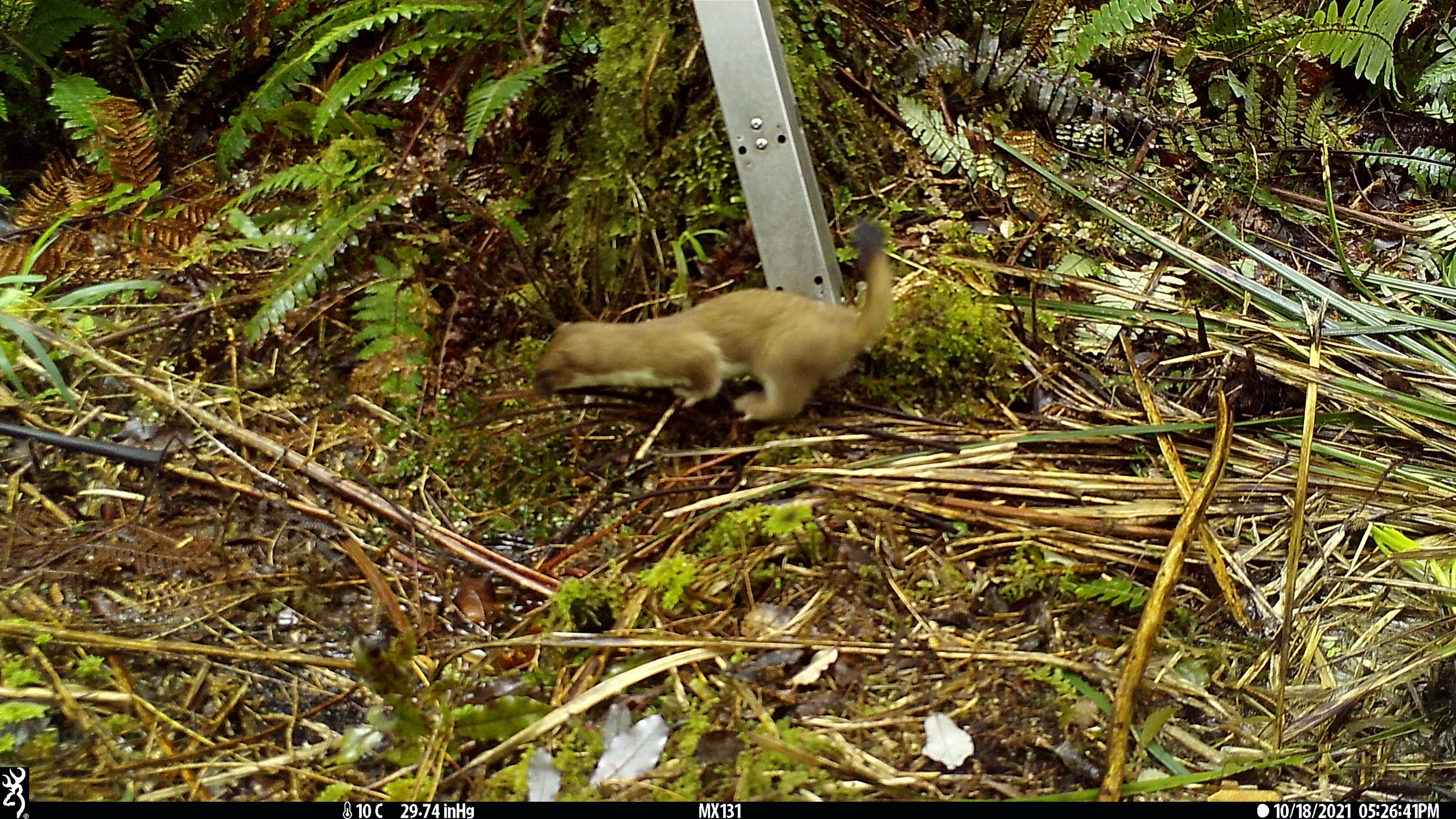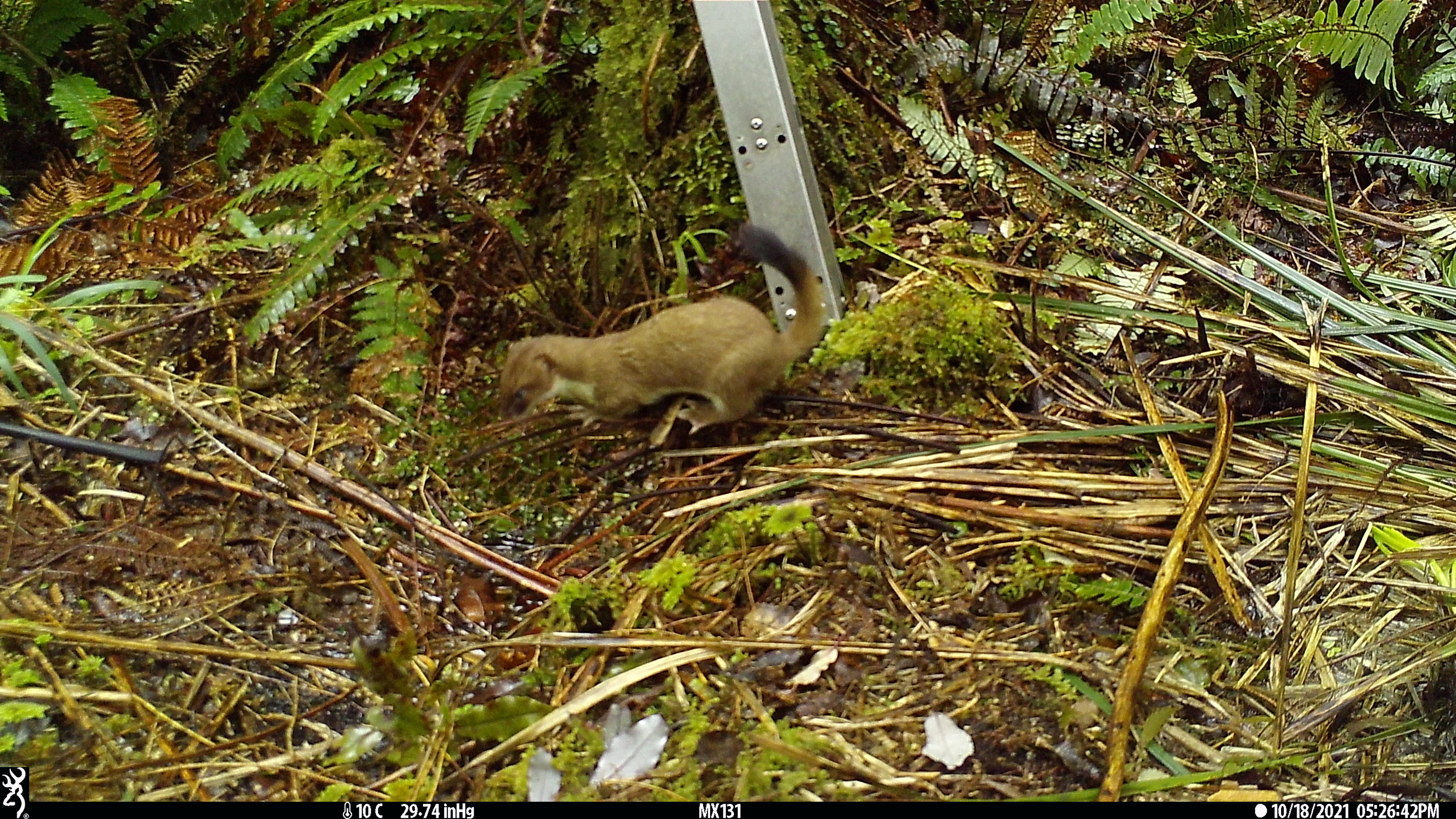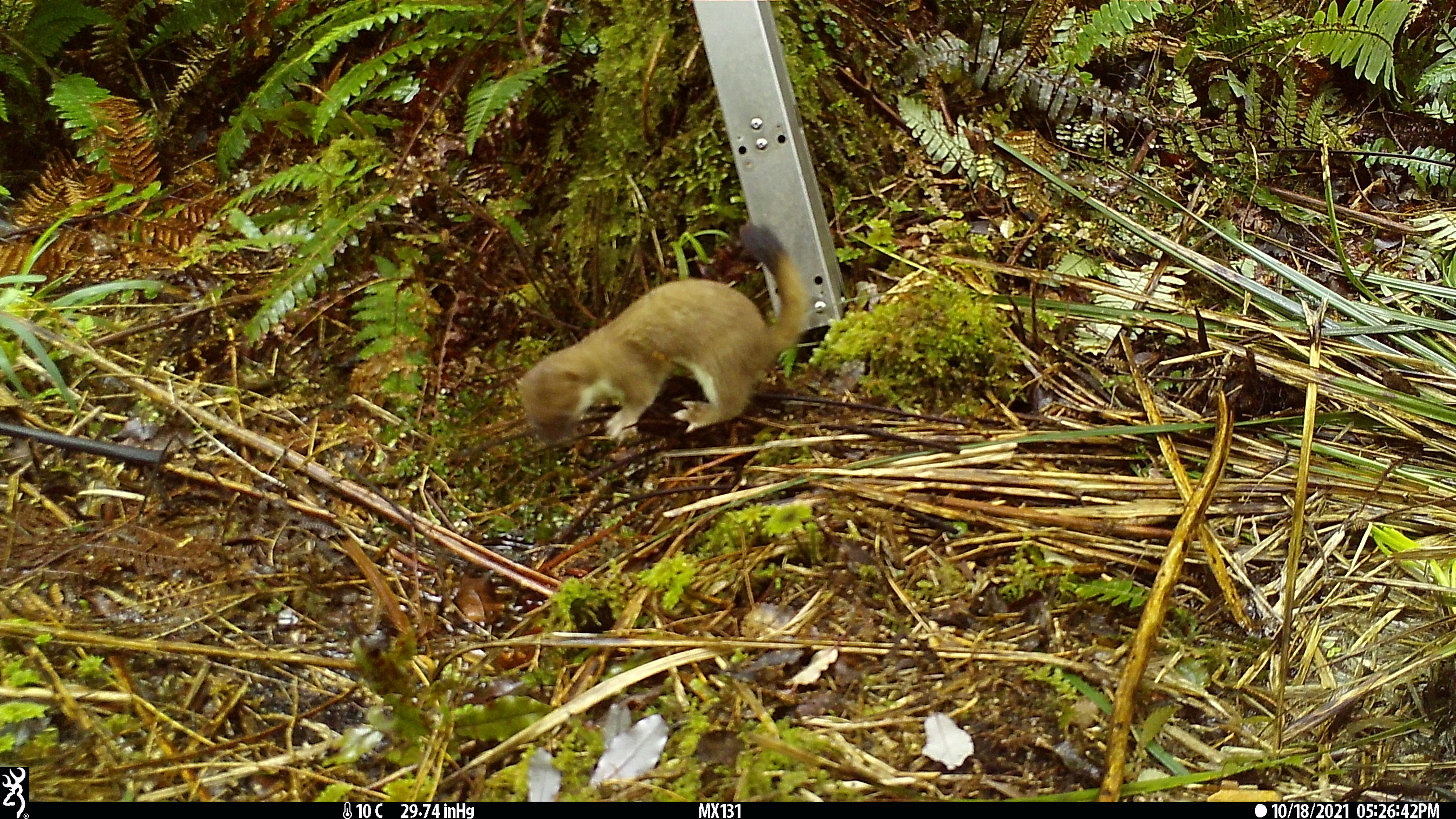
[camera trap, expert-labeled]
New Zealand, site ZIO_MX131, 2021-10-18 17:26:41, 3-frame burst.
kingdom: Animalia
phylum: Chordata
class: Mammalia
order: Carnivora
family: Mustelidae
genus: Mustela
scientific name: Mustela erminea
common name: stoat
Stoat (Mustela erminea).